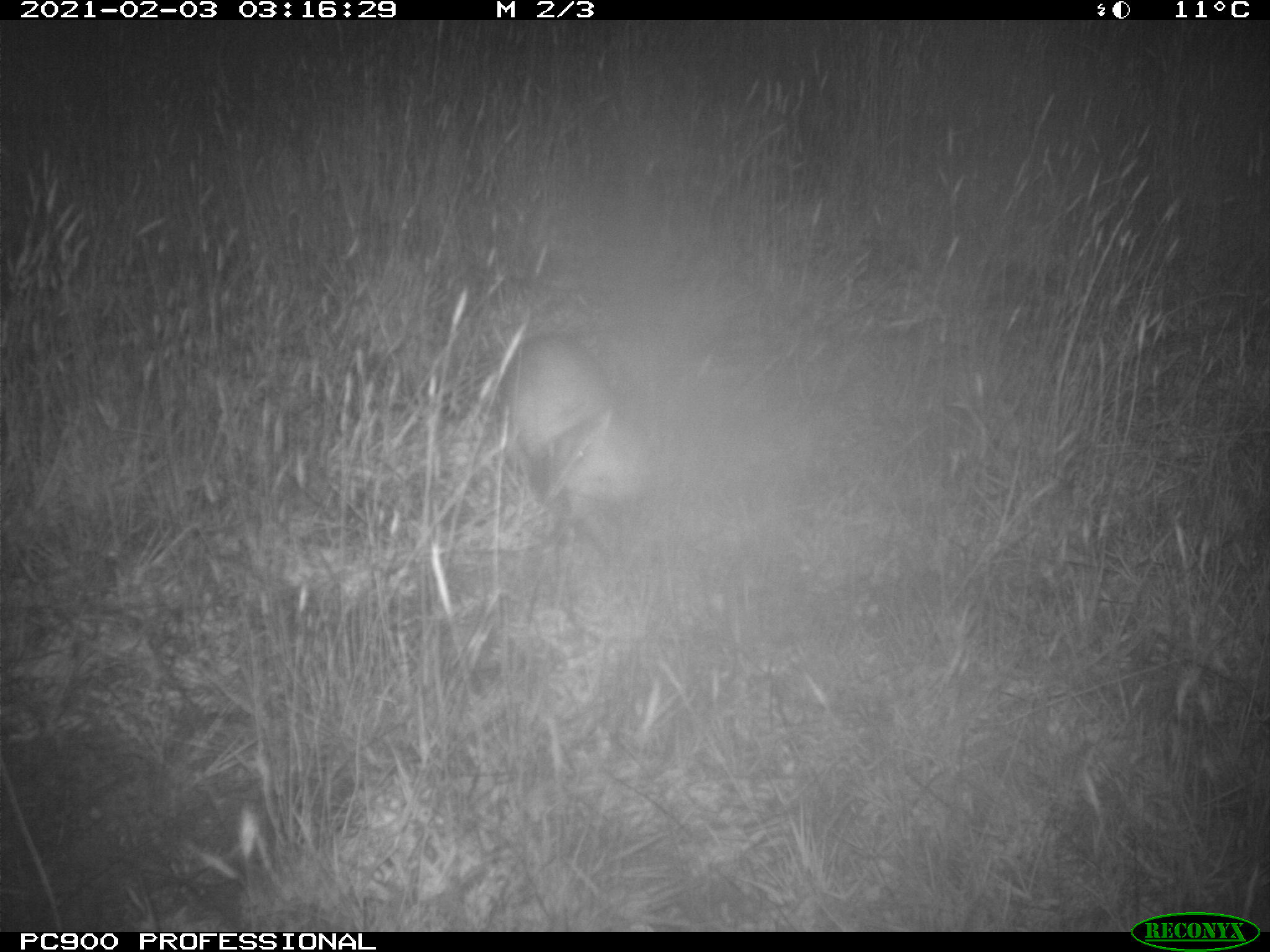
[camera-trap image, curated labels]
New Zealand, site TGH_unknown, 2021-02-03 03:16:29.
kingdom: Animalia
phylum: Chordata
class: Mammalia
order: Carnivora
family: Mustelidae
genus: Mustela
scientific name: Mustela furo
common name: ferret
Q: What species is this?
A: Ferret (Mustela furo).